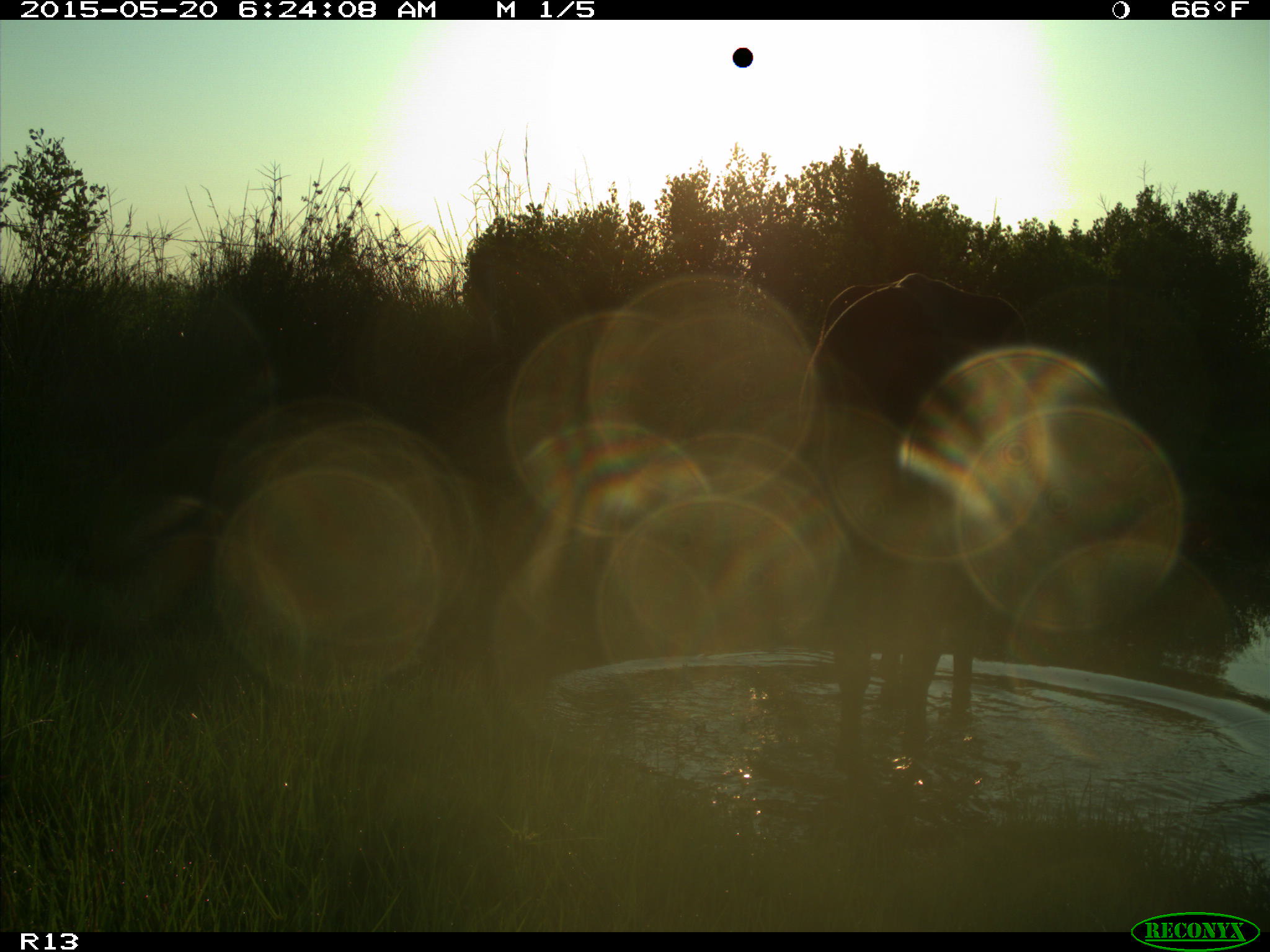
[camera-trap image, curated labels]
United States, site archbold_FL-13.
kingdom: Animalia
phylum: Chordata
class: Mammalia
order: Artiodactyla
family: Bovidae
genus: Bos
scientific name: Bos taurus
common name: domestic cow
Bos taurus (domestic cow).